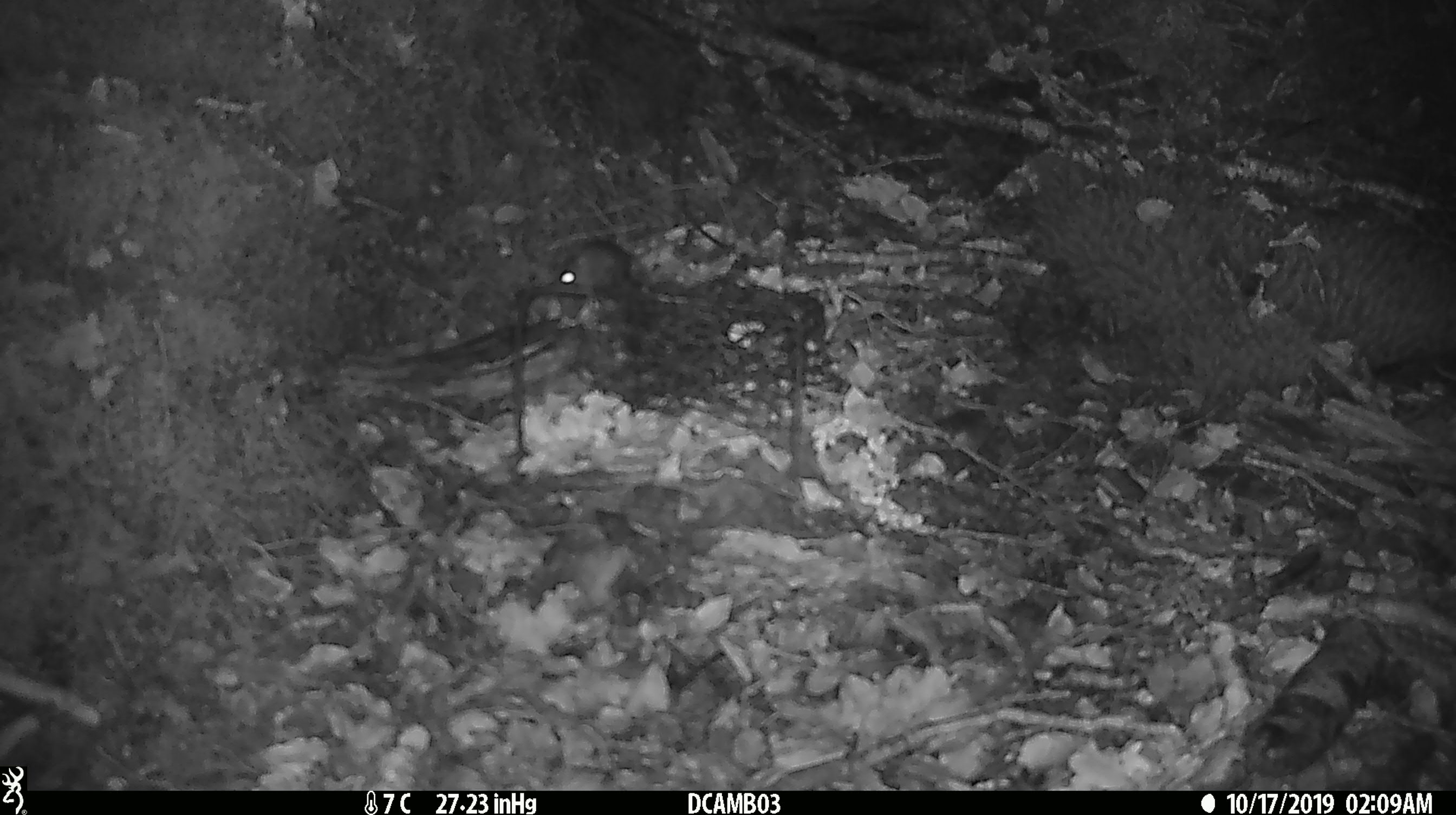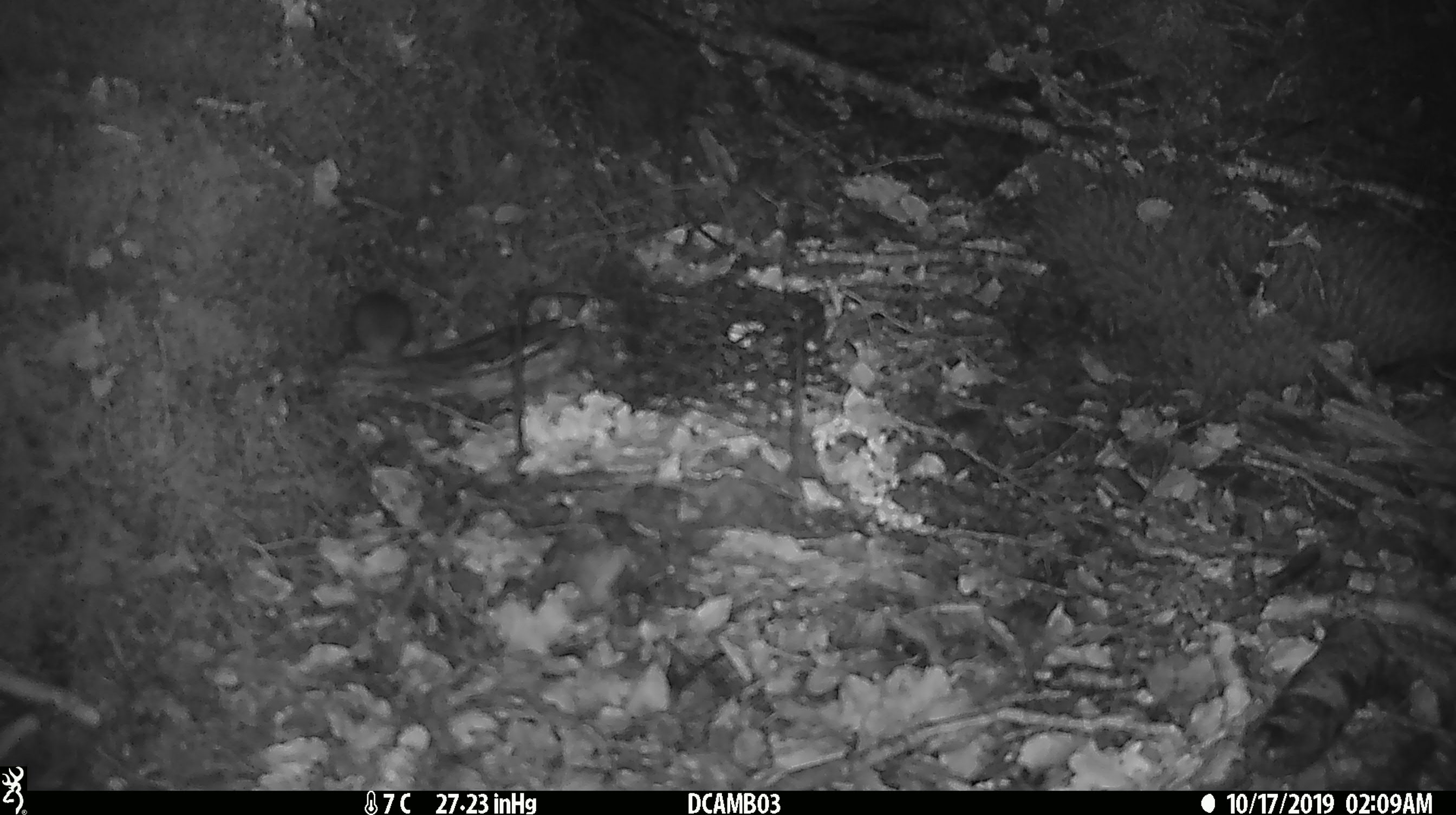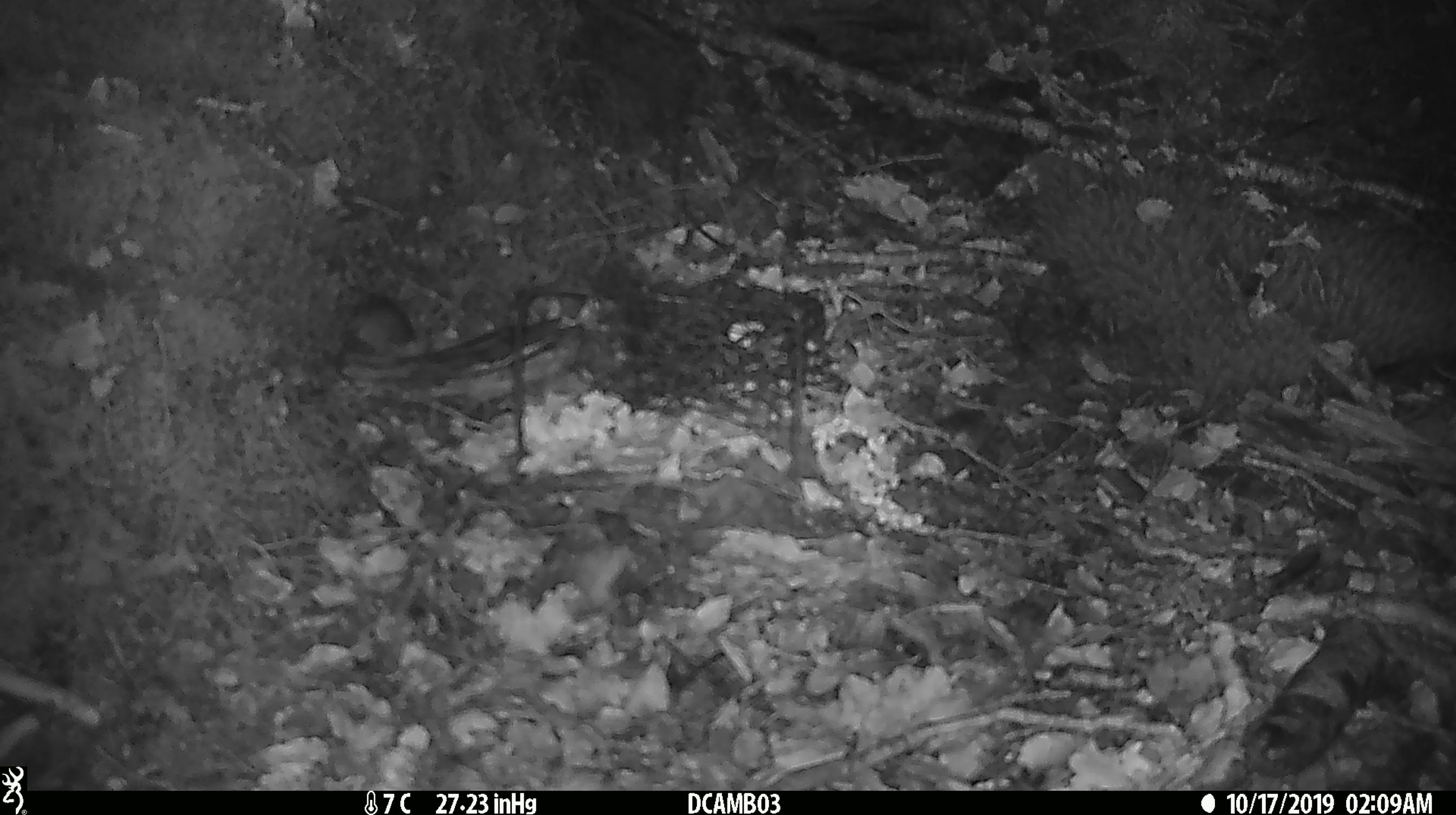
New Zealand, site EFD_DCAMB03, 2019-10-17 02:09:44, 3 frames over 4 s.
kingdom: Animalia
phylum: Chordata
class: Mammalia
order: Rodentia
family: Muridae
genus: Mus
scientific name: Mus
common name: mouse